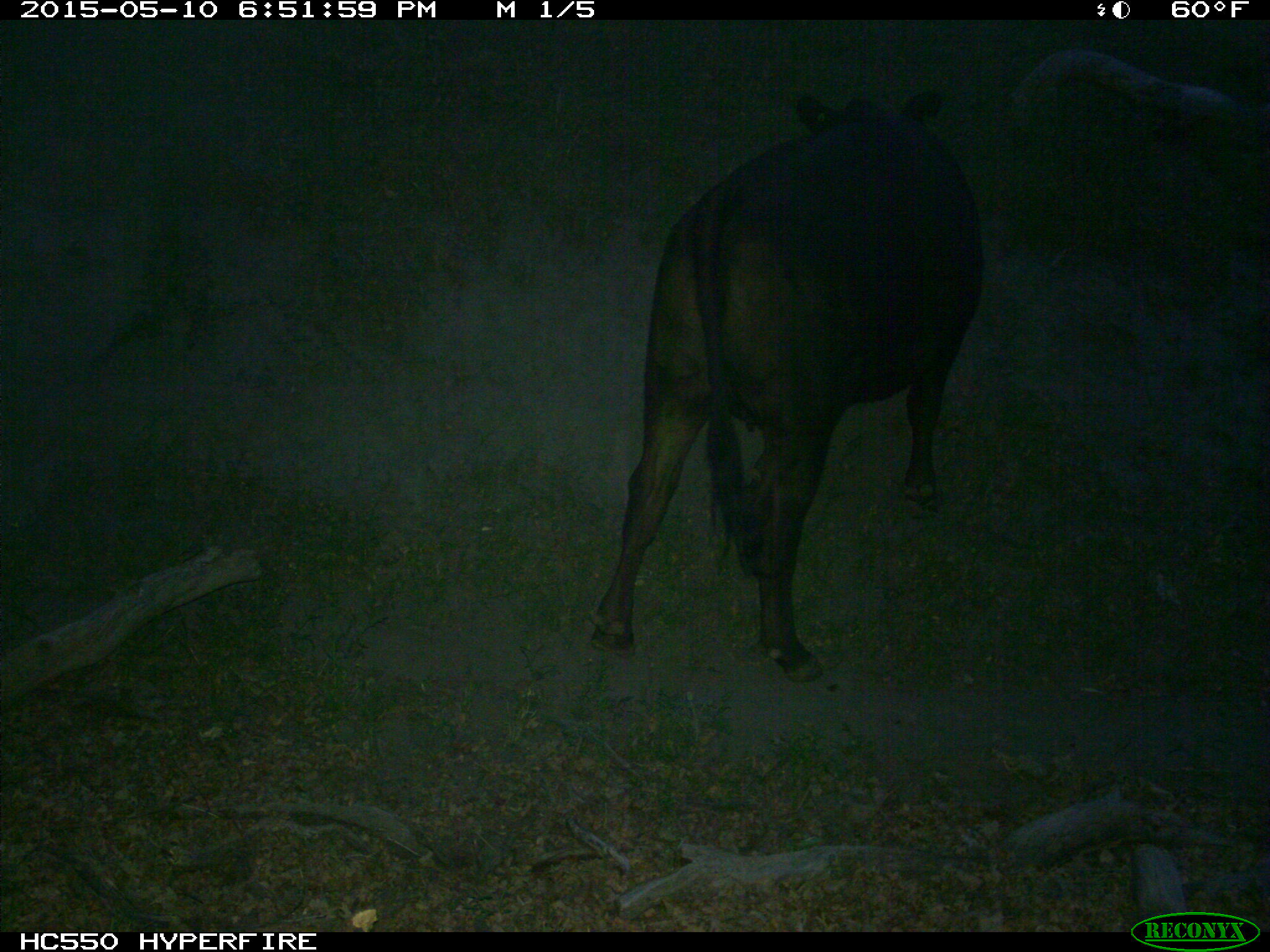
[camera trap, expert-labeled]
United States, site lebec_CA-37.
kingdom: Animalia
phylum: Chordata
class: Mammalia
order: Artiodactyla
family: Bovidae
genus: Bos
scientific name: Bos taurus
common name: domestic cow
Bos taurus (domestic cow).